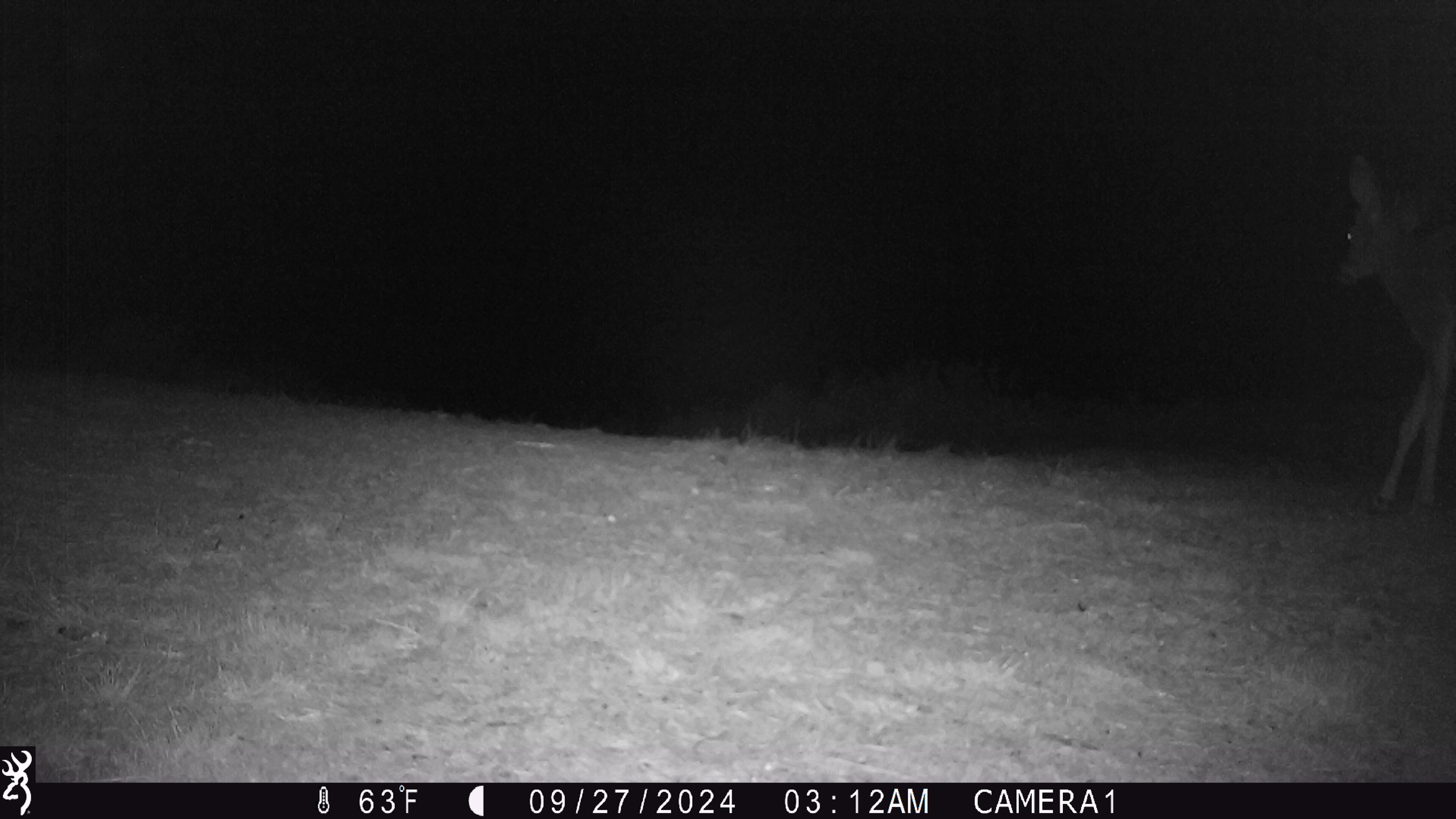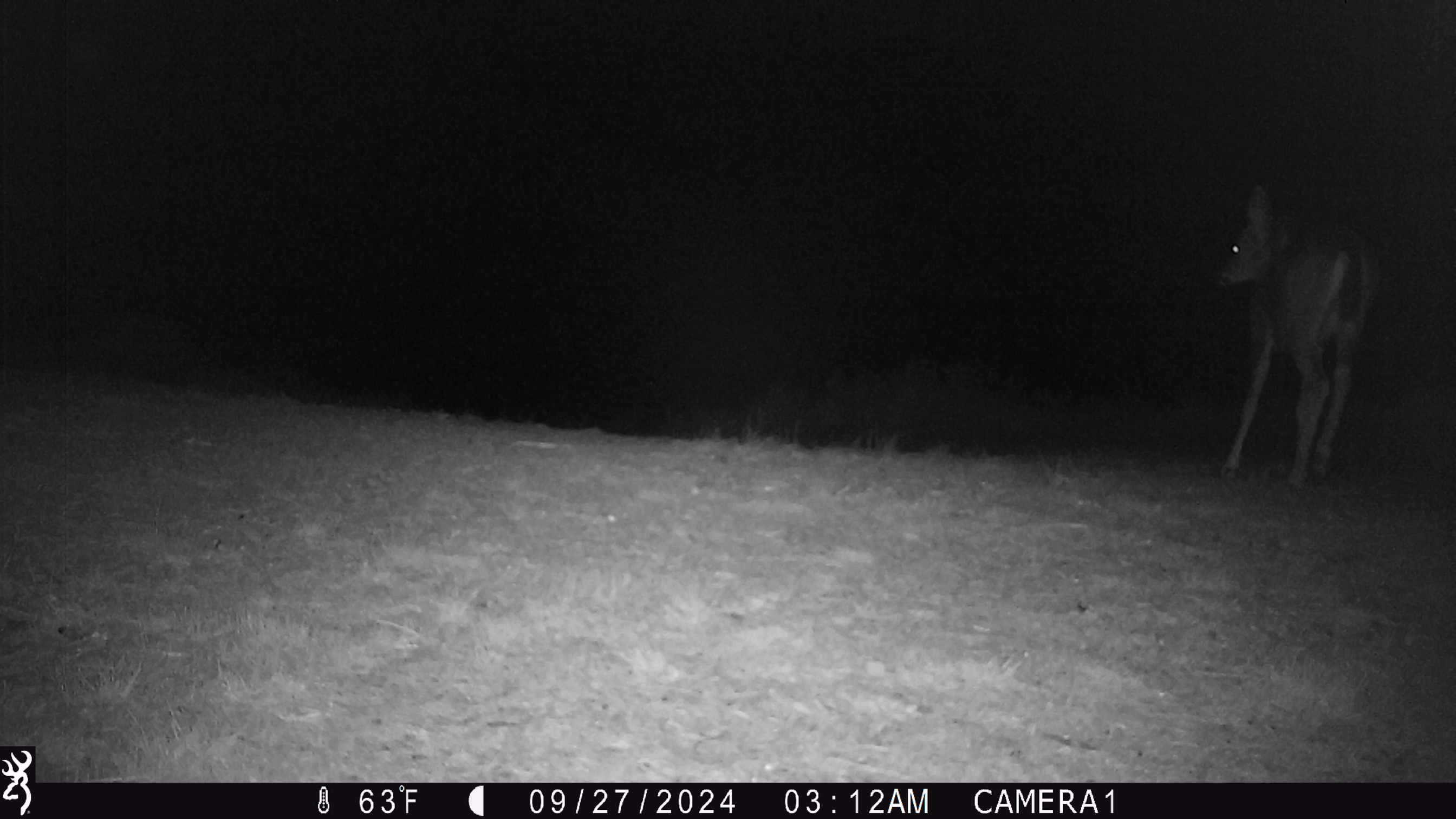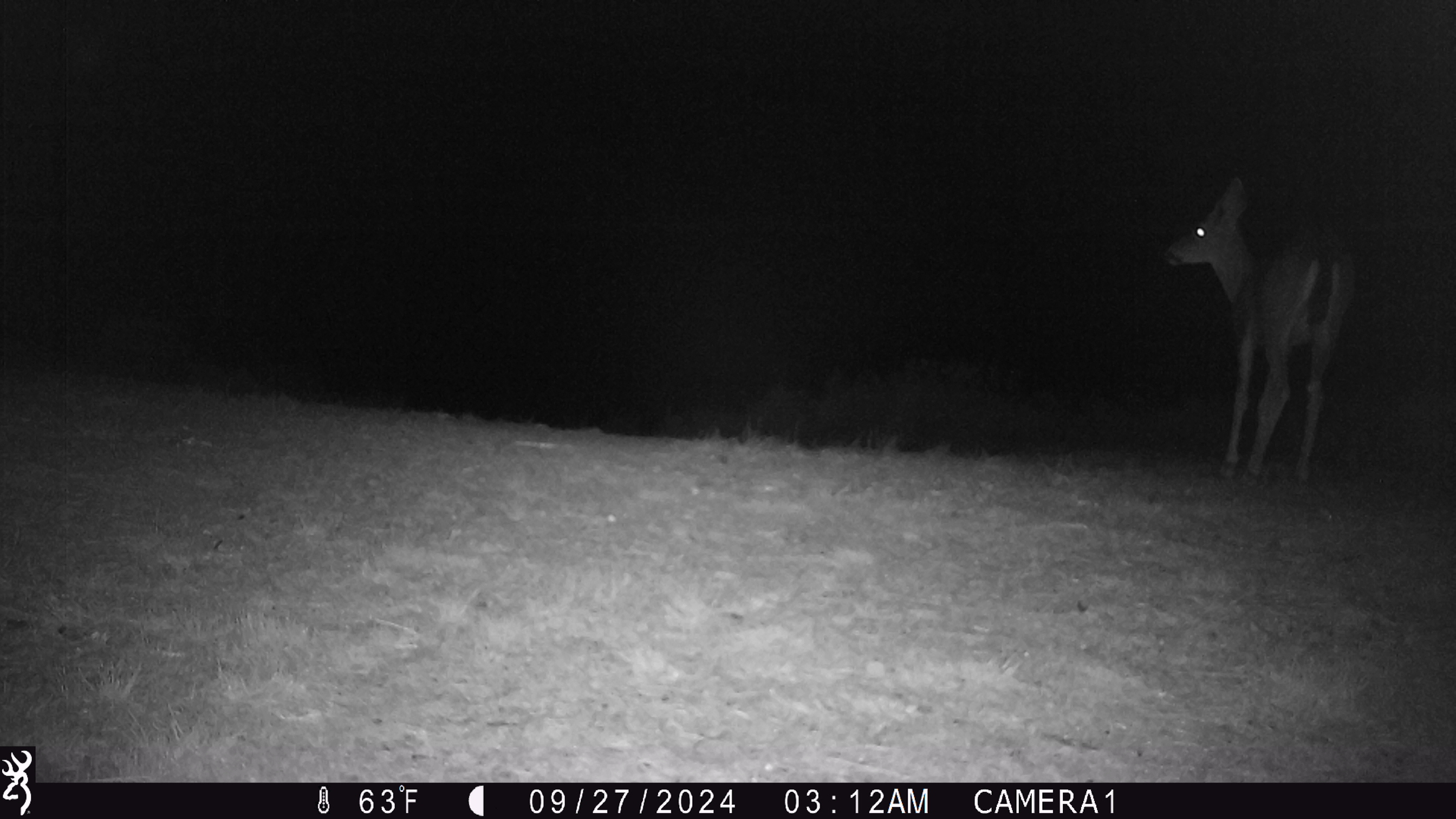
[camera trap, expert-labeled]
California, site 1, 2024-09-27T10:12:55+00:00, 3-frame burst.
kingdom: Animalia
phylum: Chordata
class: Mammalia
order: Artiodactyla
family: Cervidae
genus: Odocoileus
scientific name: Odocoileus hemionus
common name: mule deer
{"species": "mule deer (Odocoileus hemionus)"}